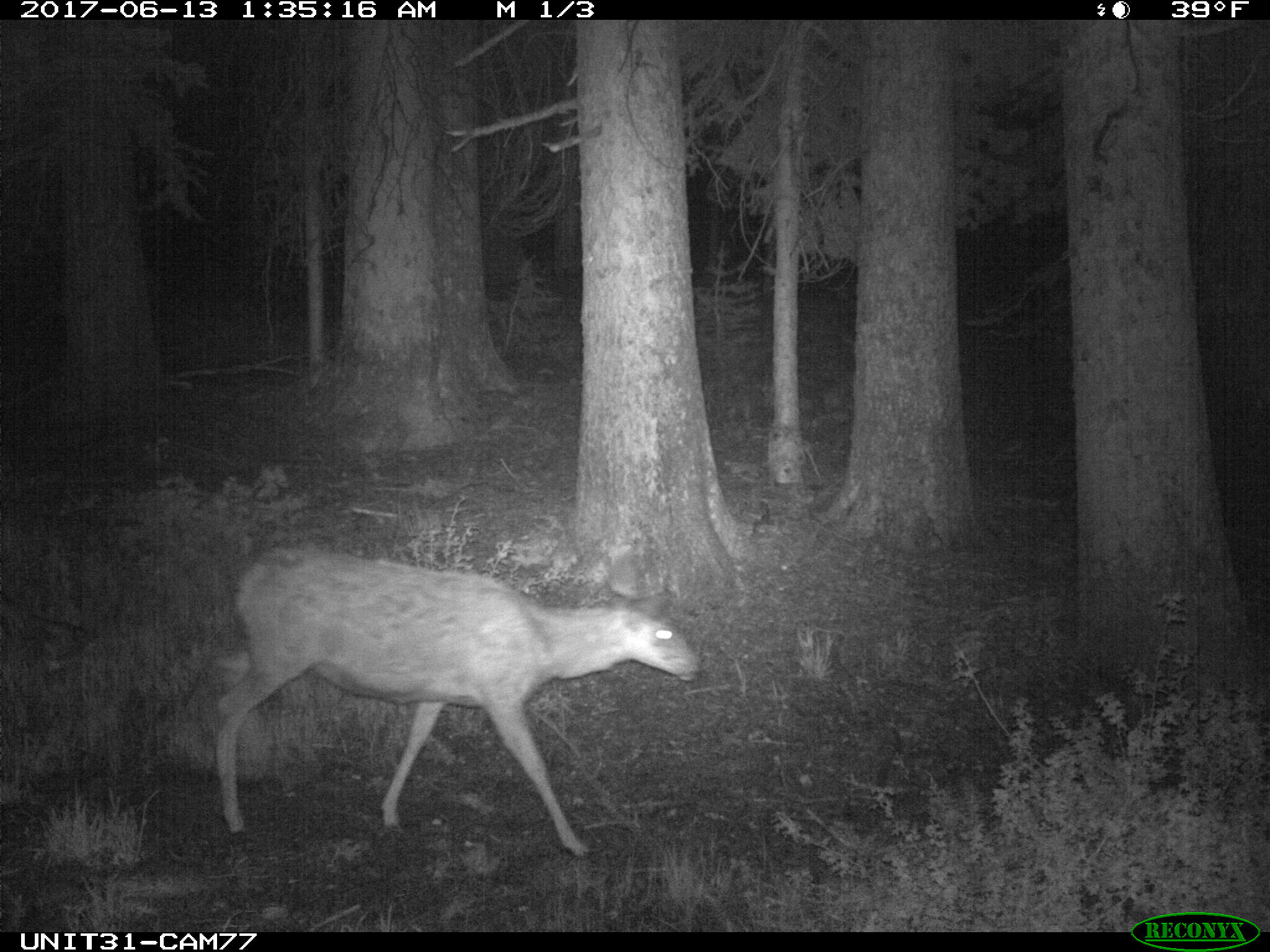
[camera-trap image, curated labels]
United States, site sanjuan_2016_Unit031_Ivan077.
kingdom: Animalia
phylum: Chordata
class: Mammalia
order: Artiodactyla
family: Cervidae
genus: Odocoileus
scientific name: Odocoileus hemionus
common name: mule deer